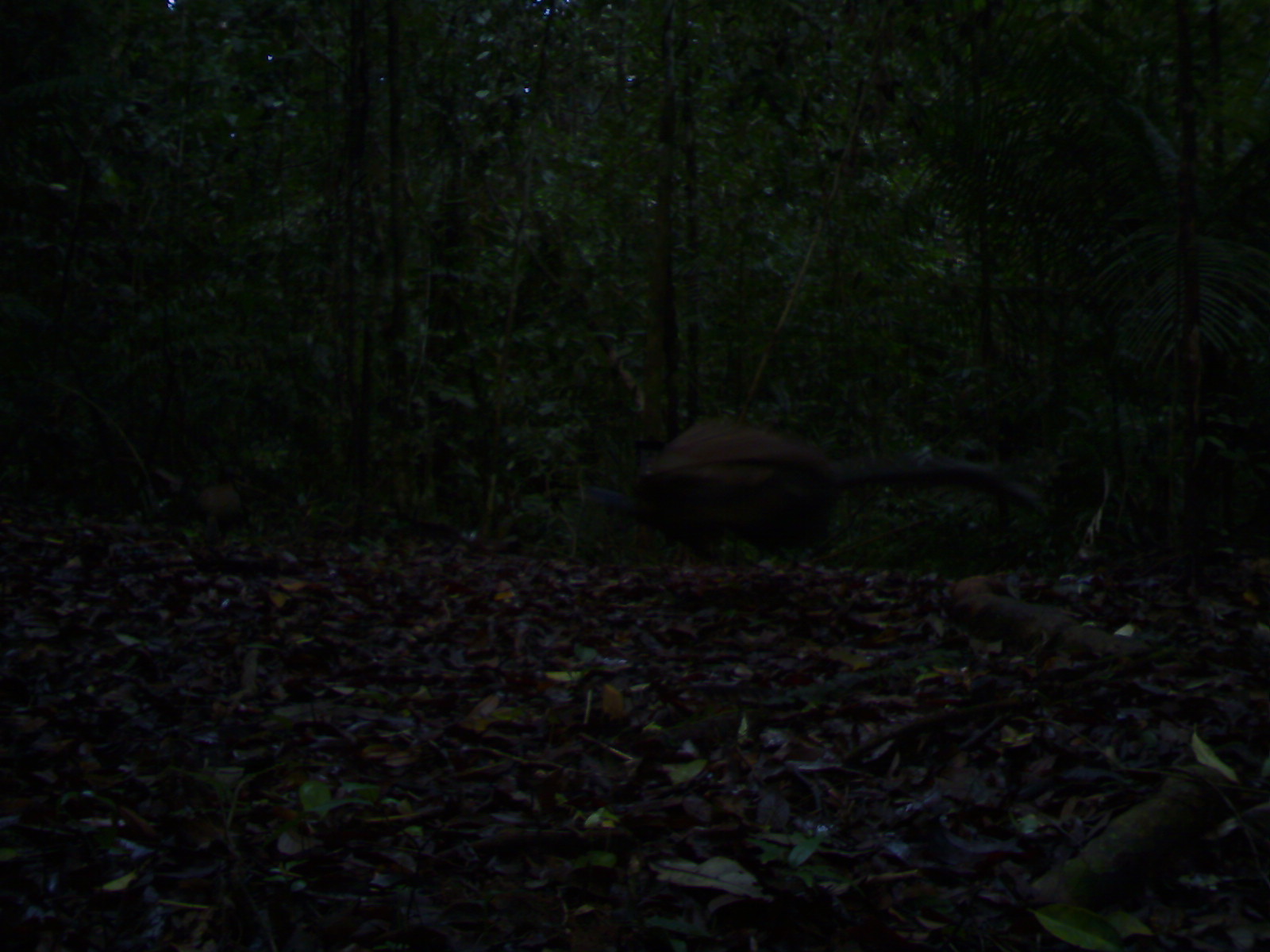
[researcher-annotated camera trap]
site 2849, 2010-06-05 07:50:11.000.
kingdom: Animalia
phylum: Chordata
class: Aves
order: Galliformes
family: Phasianidae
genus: Argusianus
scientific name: Argusianus argus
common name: great argus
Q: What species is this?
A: Argusianus argus (great argus).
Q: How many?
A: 2.